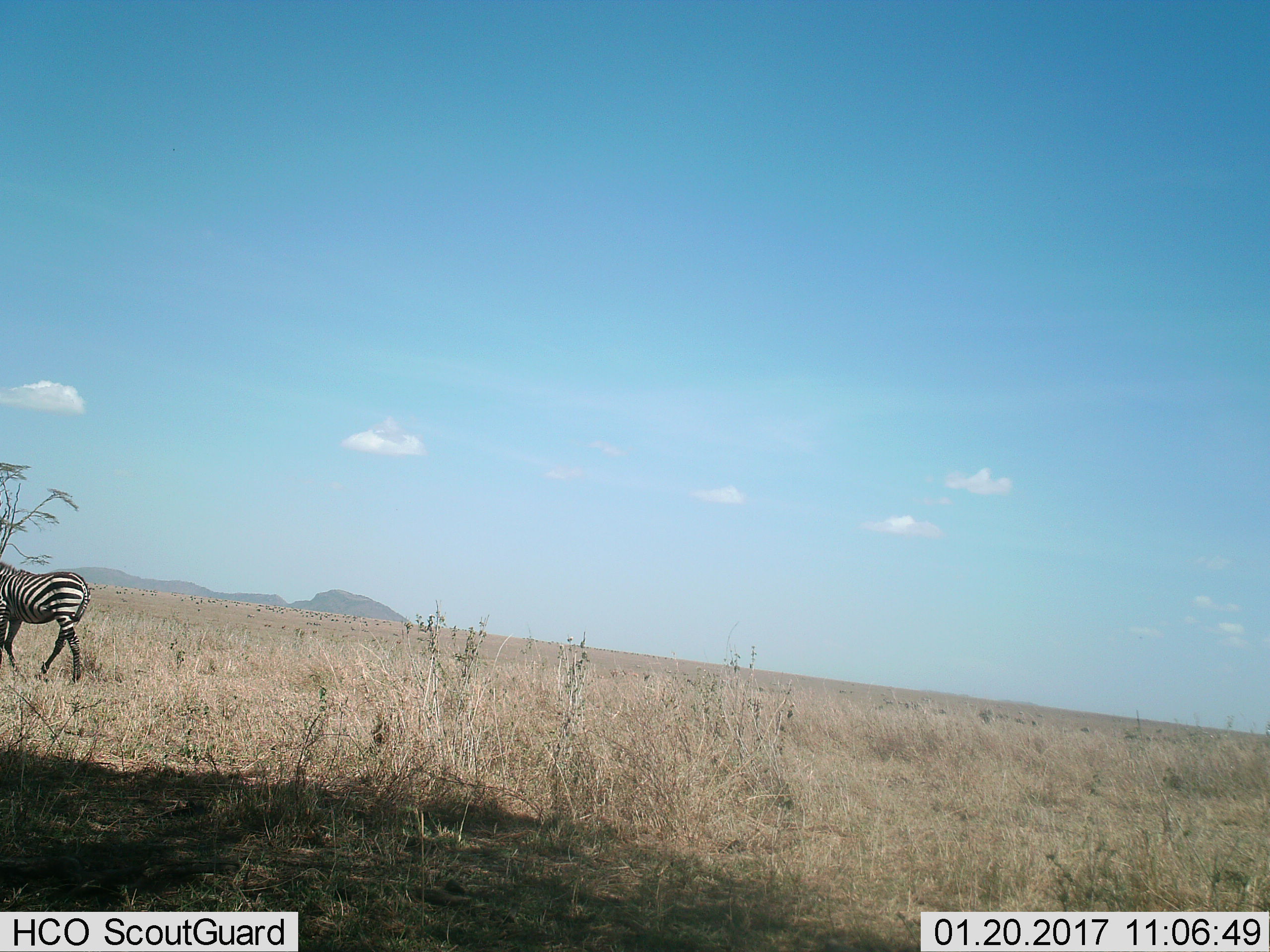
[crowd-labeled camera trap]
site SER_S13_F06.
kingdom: Animalia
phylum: Chordata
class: Mammalia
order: Perissodactyla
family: Equidae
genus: Equus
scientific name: Equus quagga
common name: plains zebra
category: zebraplains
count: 1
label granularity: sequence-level